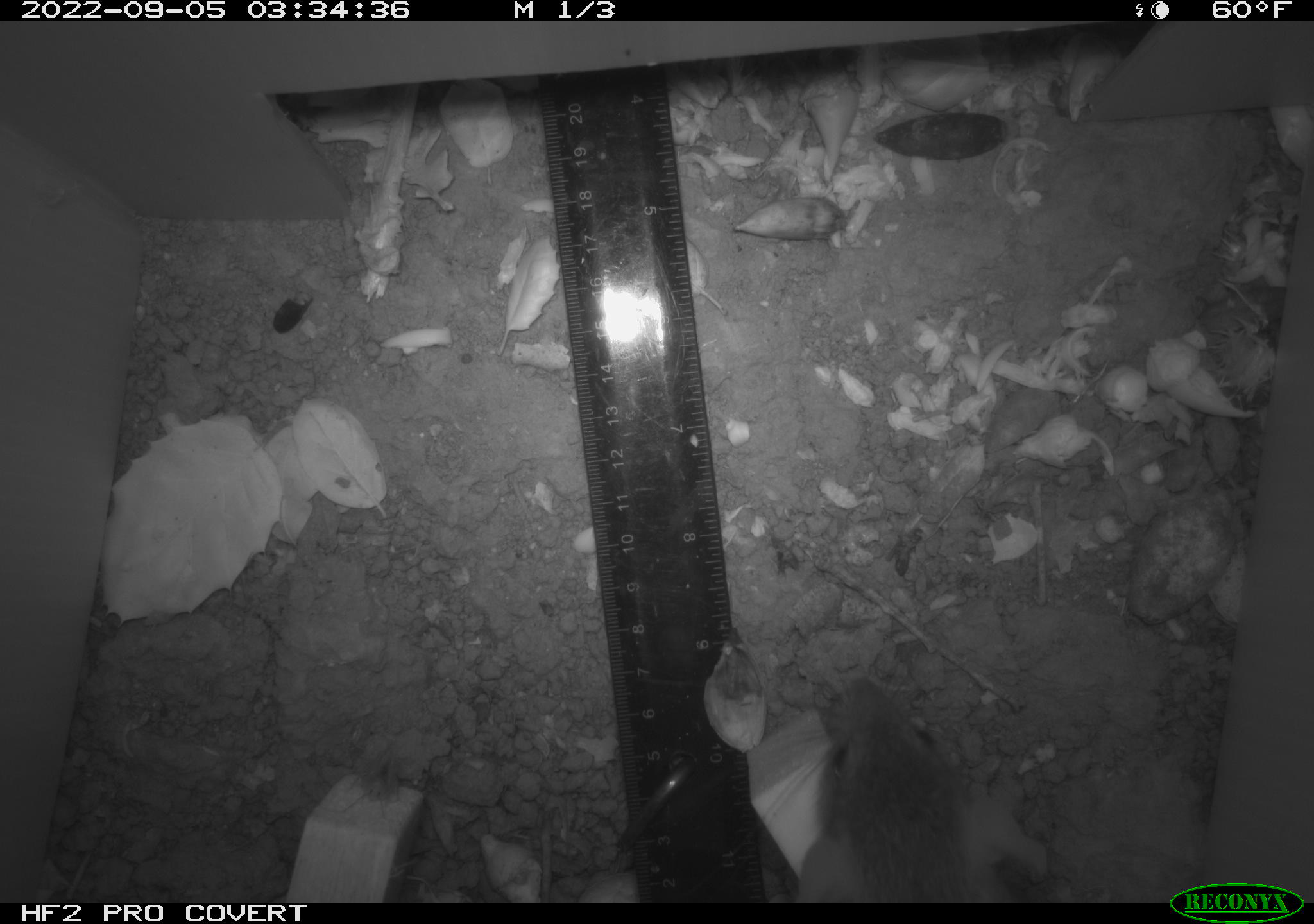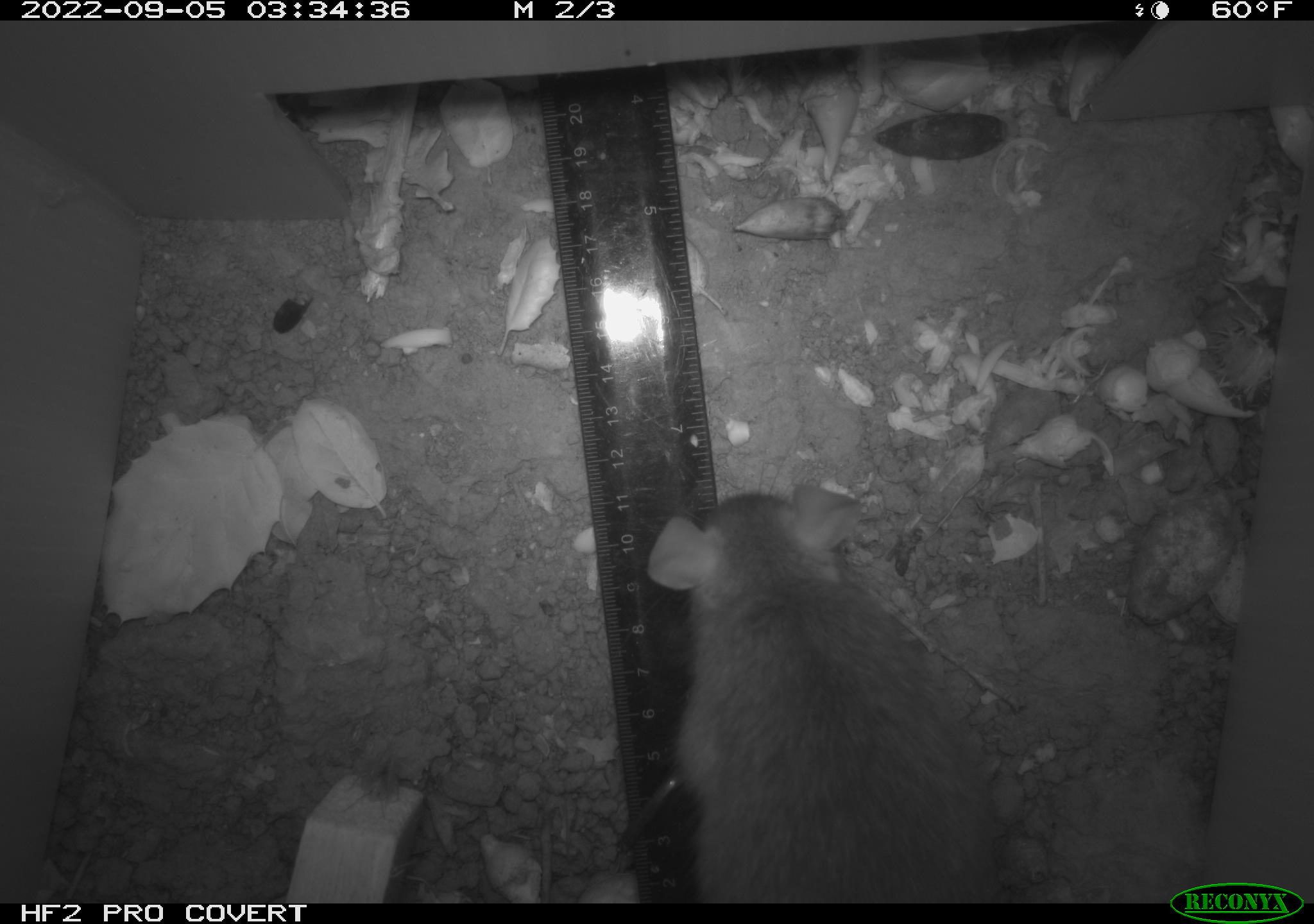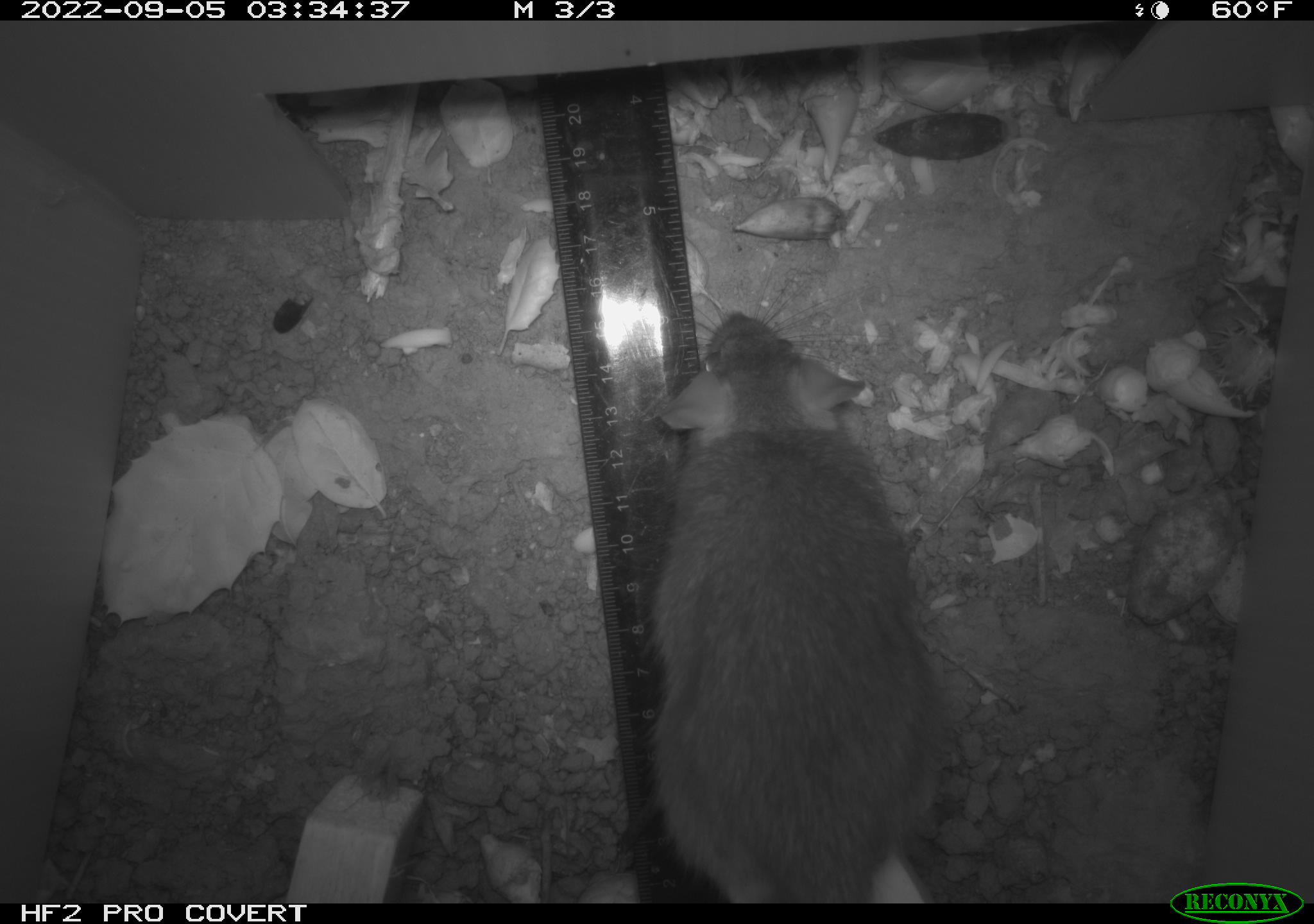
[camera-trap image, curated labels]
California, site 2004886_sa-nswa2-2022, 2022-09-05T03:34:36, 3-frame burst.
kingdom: Animalia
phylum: Chordata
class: Mammalia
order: Rodentia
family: Muridae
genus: Rattus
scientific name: Rattus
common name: rat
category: rattus species